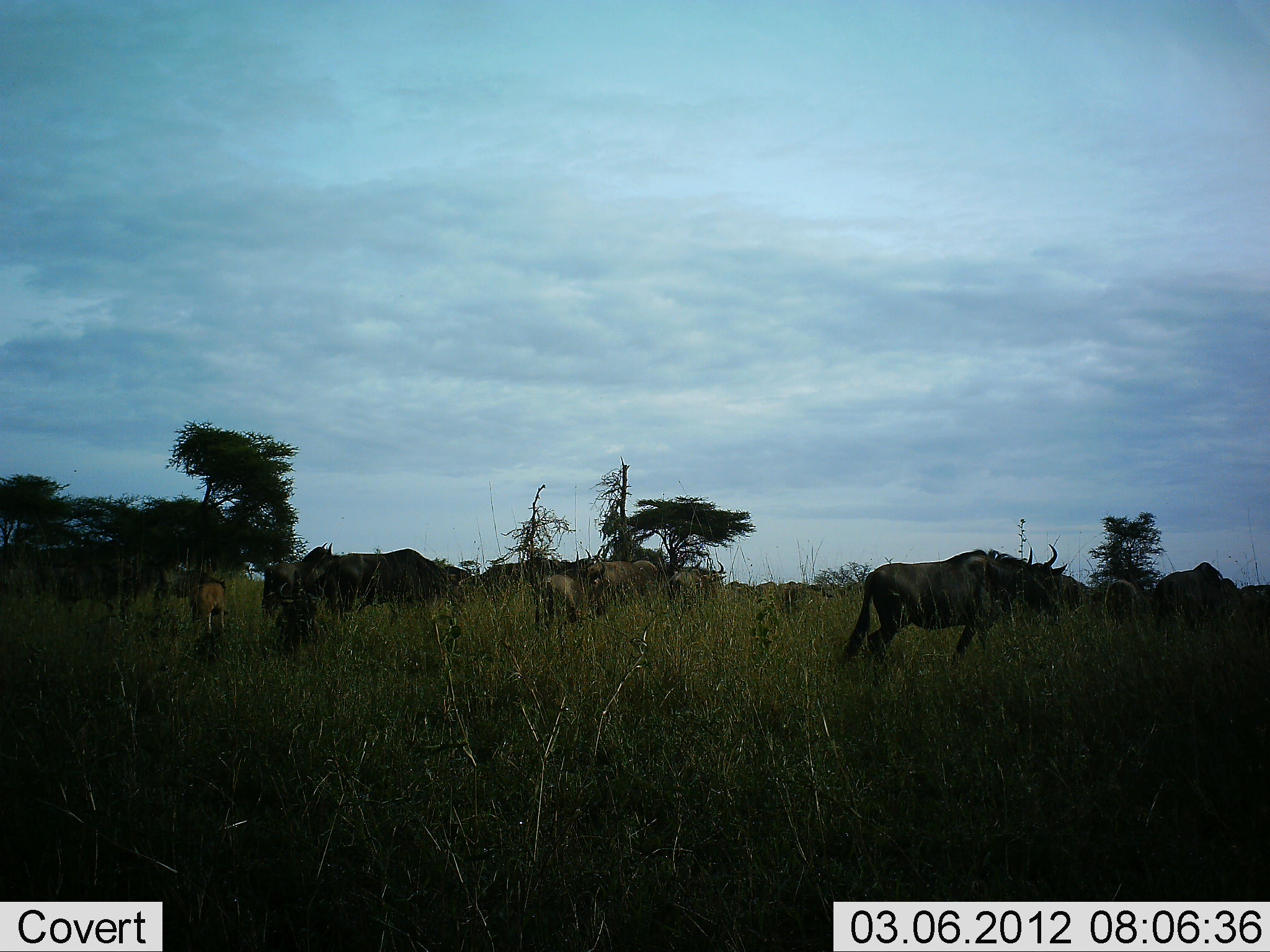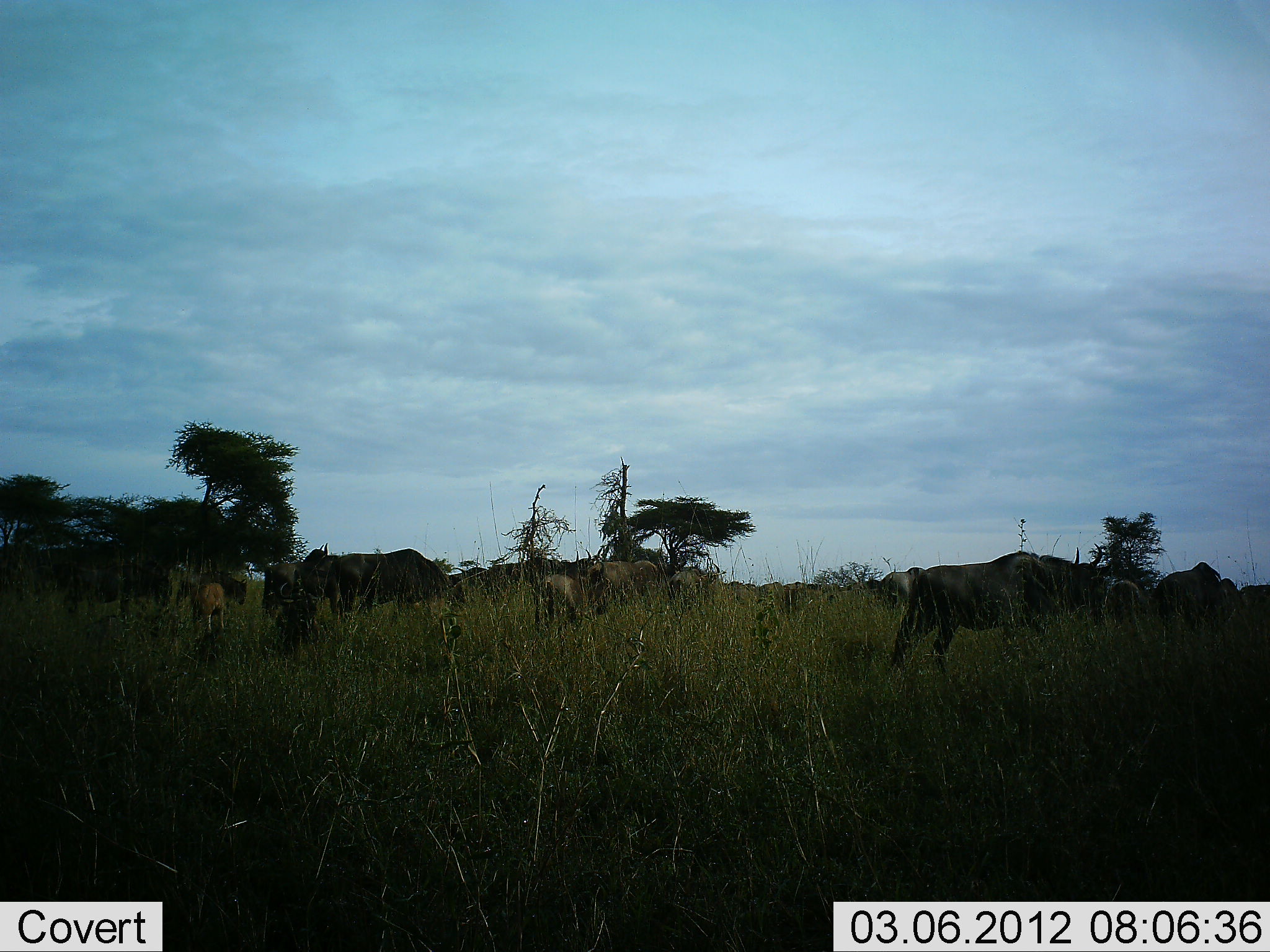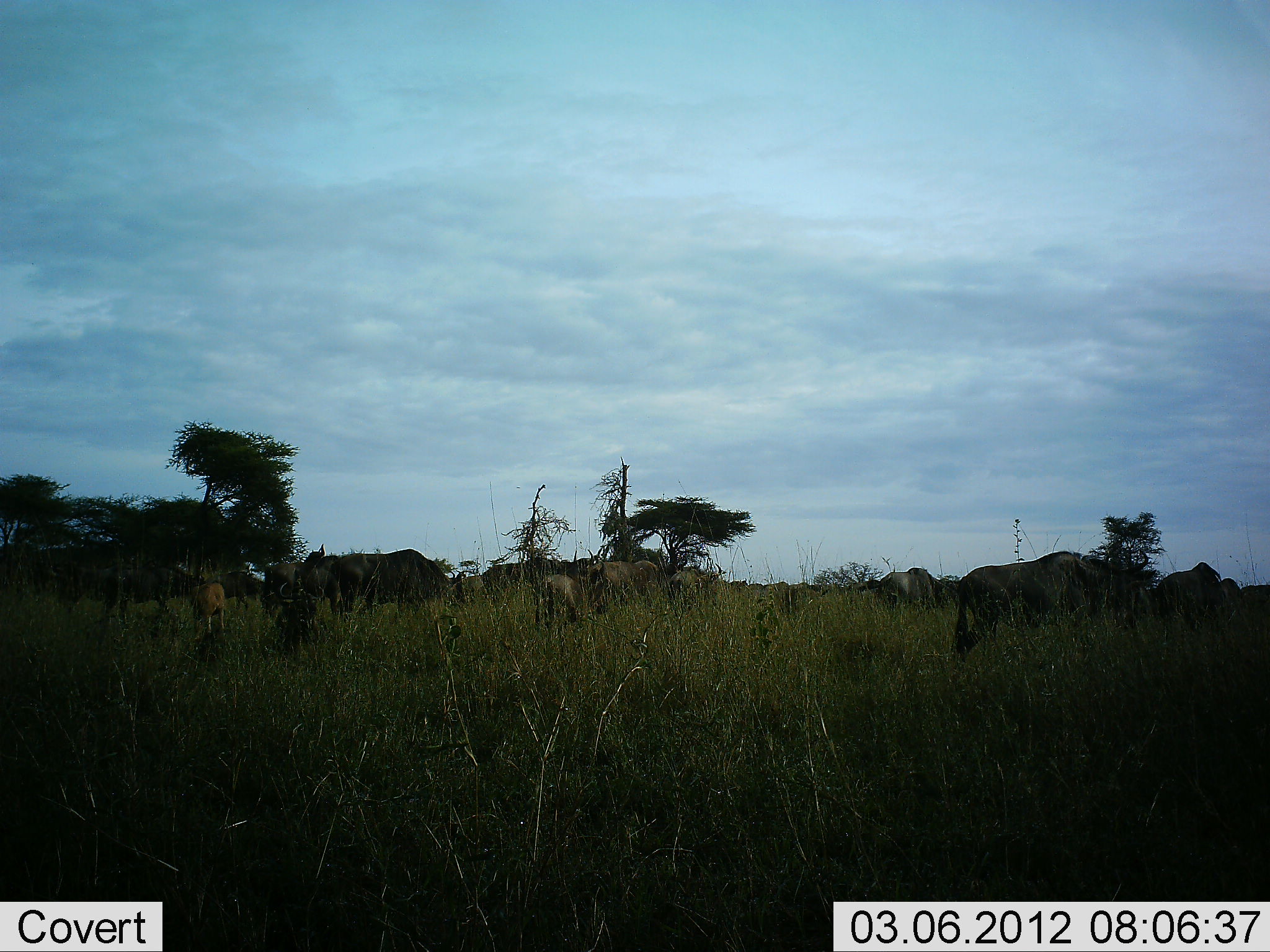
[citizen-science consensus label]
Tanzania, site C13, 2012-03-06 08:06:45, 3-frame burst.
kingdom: Animalia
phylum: Chordata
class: Mammalia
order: Artiodactyla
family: Bovidae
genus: Connochaetes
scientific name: Connochaetes taurinus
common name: blue wildebeest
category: wildebeest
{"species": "wildebeest (blue wildebeest) (Connochaetes taurinus)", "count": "11-50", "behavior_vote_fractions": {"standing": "50%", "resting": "7%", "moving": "71%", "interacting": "0%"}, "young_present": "50%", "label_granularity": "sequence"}